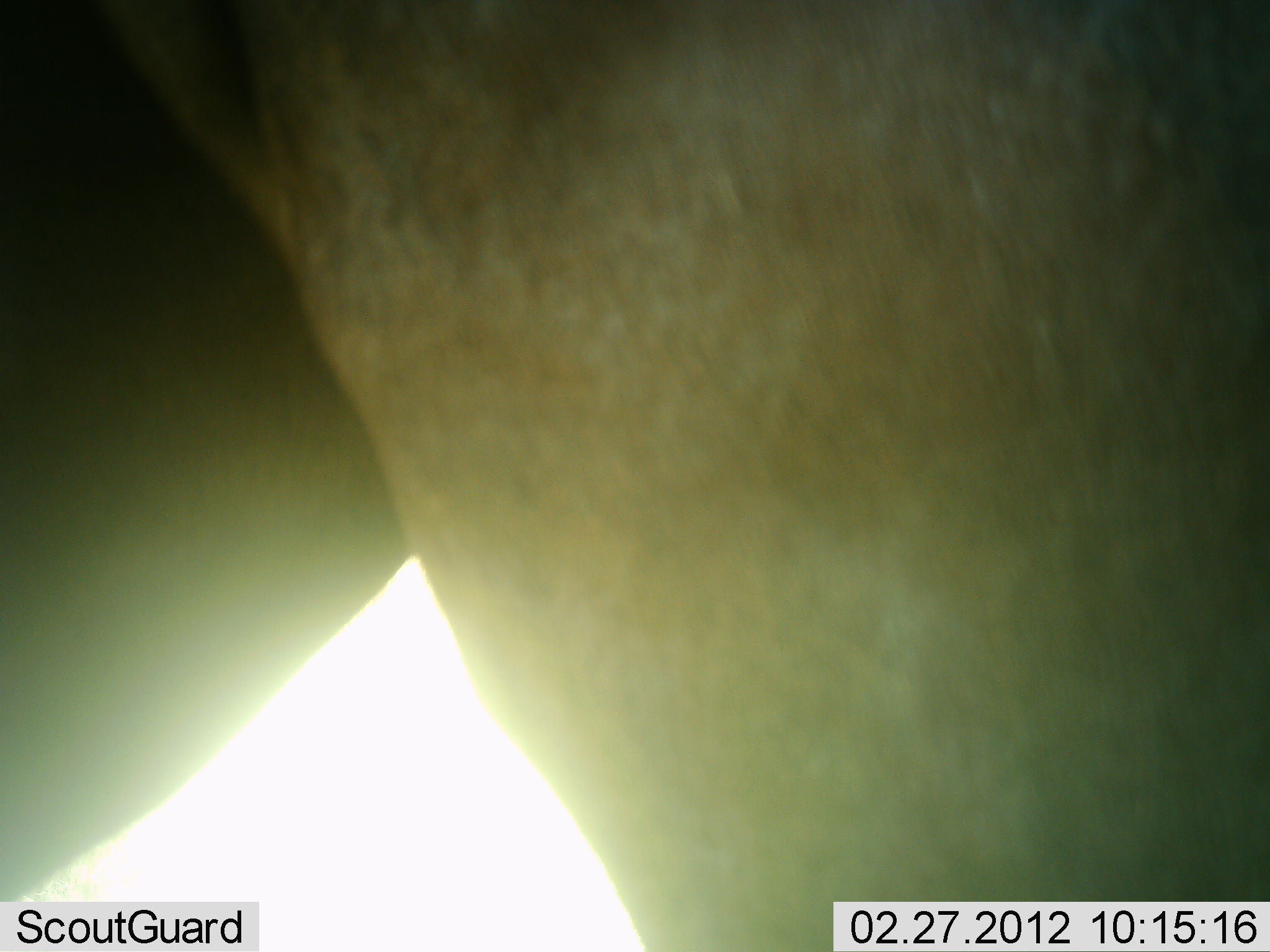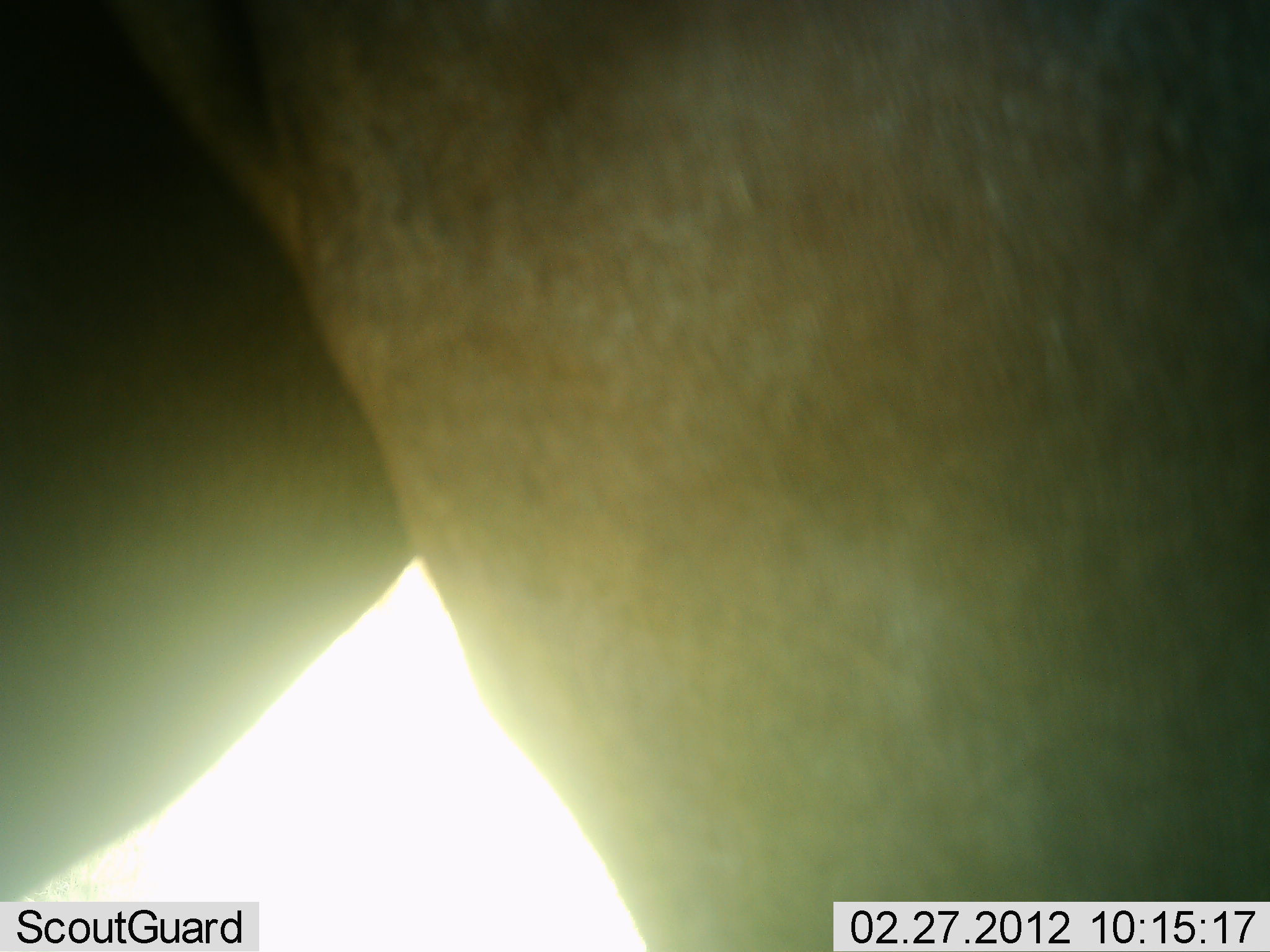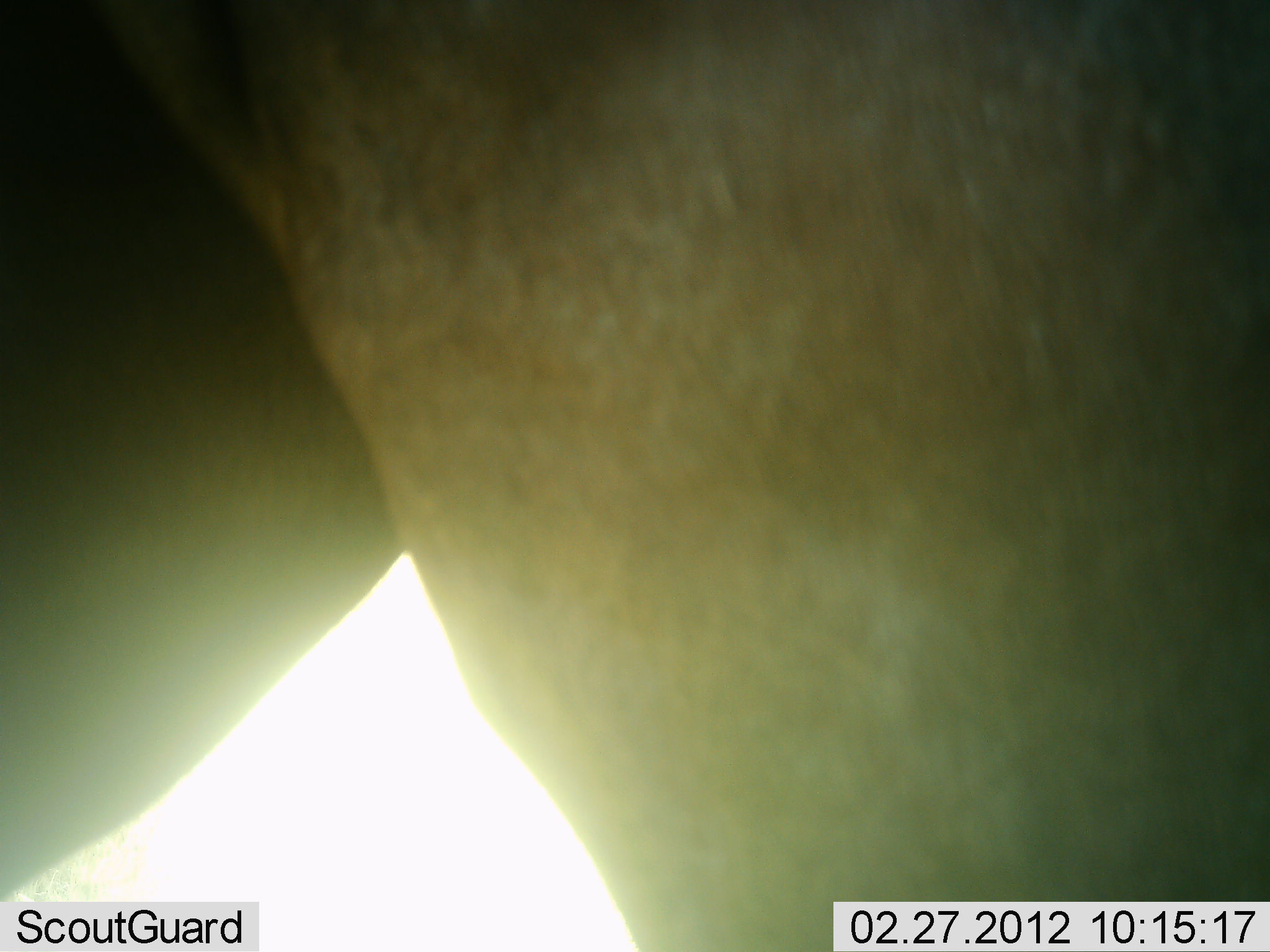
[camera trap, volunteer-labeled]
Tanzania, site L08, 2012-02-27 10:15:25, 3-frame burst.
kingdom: Animalia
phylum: Chordata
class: Mammalia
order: Artiodactyla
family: Bovidae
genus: Alcelaphus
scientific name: Alcelaphus buselaphus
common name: hartebeest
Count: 1.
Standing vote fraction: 100%.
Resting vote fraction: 0%.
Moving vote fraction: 0%.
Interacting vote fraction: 0%.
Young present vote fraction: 0%.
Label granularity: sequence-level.